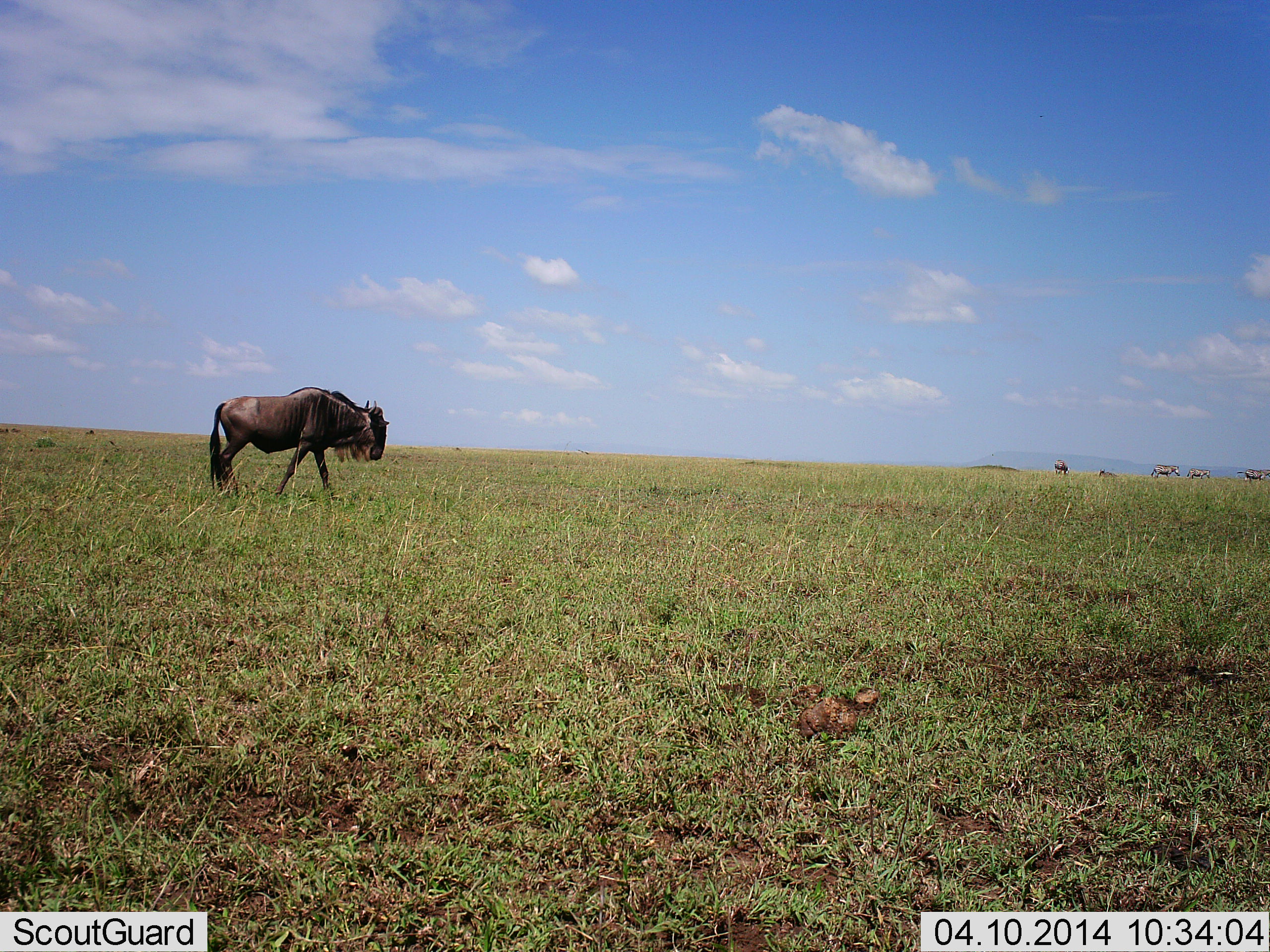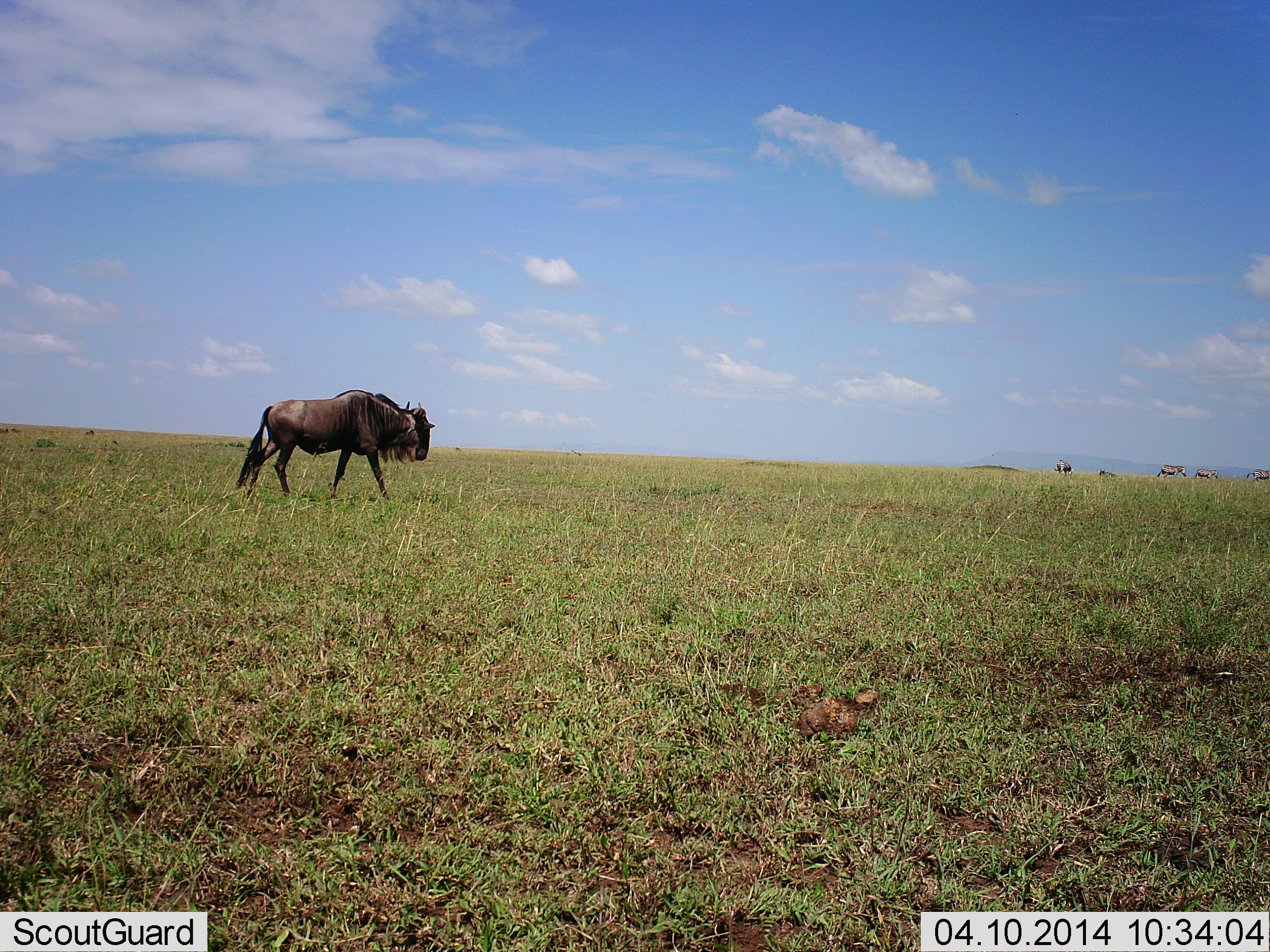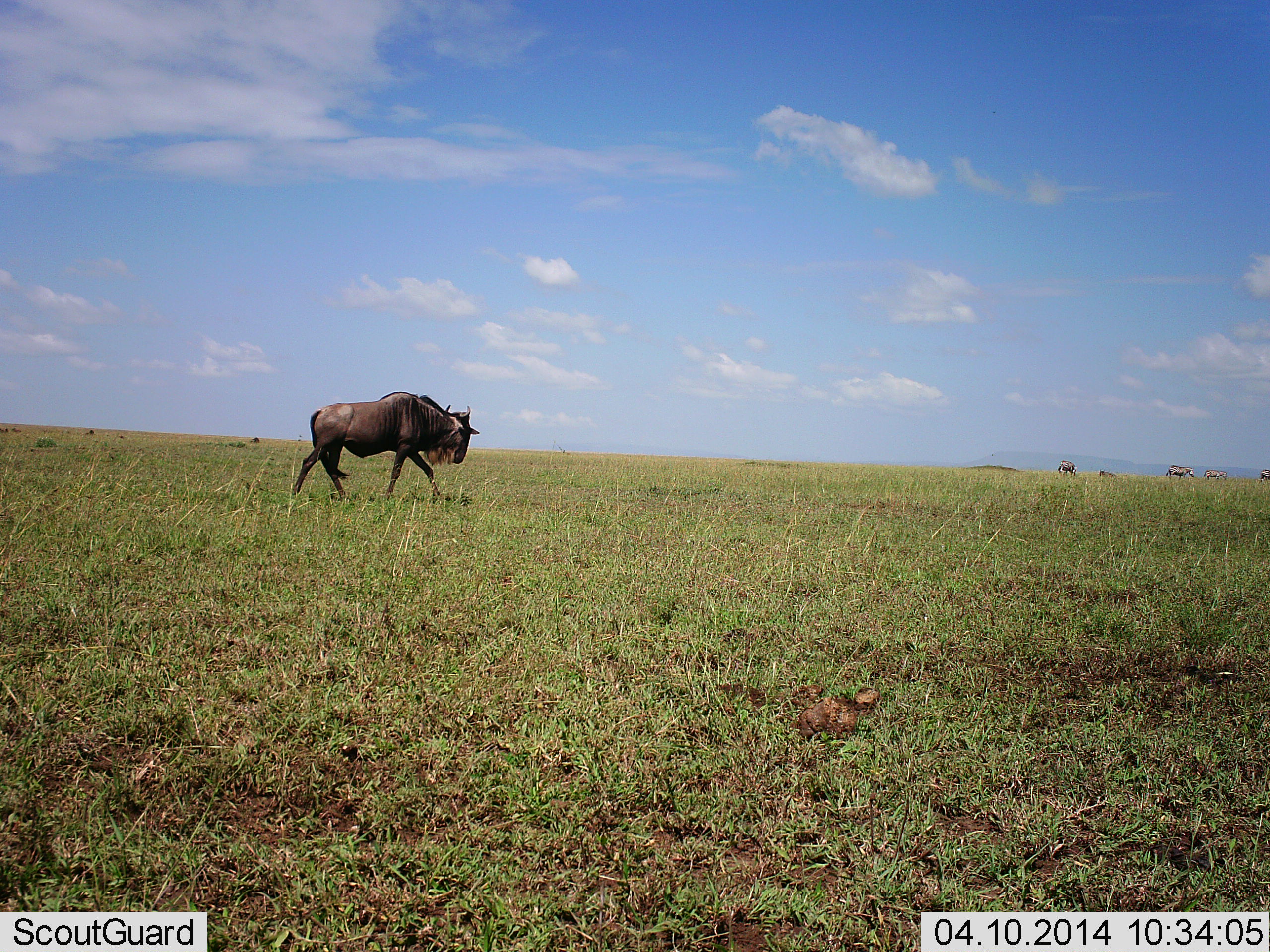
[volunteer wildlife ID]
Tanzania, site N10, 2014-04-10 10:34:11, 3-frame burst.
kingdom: Animalia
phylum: Chordata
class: Mammalia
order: Artiodactyla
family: Bovidae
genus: Connochaetes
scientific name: Connochaetes taurinus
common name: blue wildebeest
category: wildebeest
Wildebeest (blue wildebeest) (Connochaetes taurinus), count 6. Behavior (volunteer vote fractions): standing 29%, resting 21%, moving 100%, interacting 0%. Young present (vote fraction): 7%. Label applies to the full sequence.